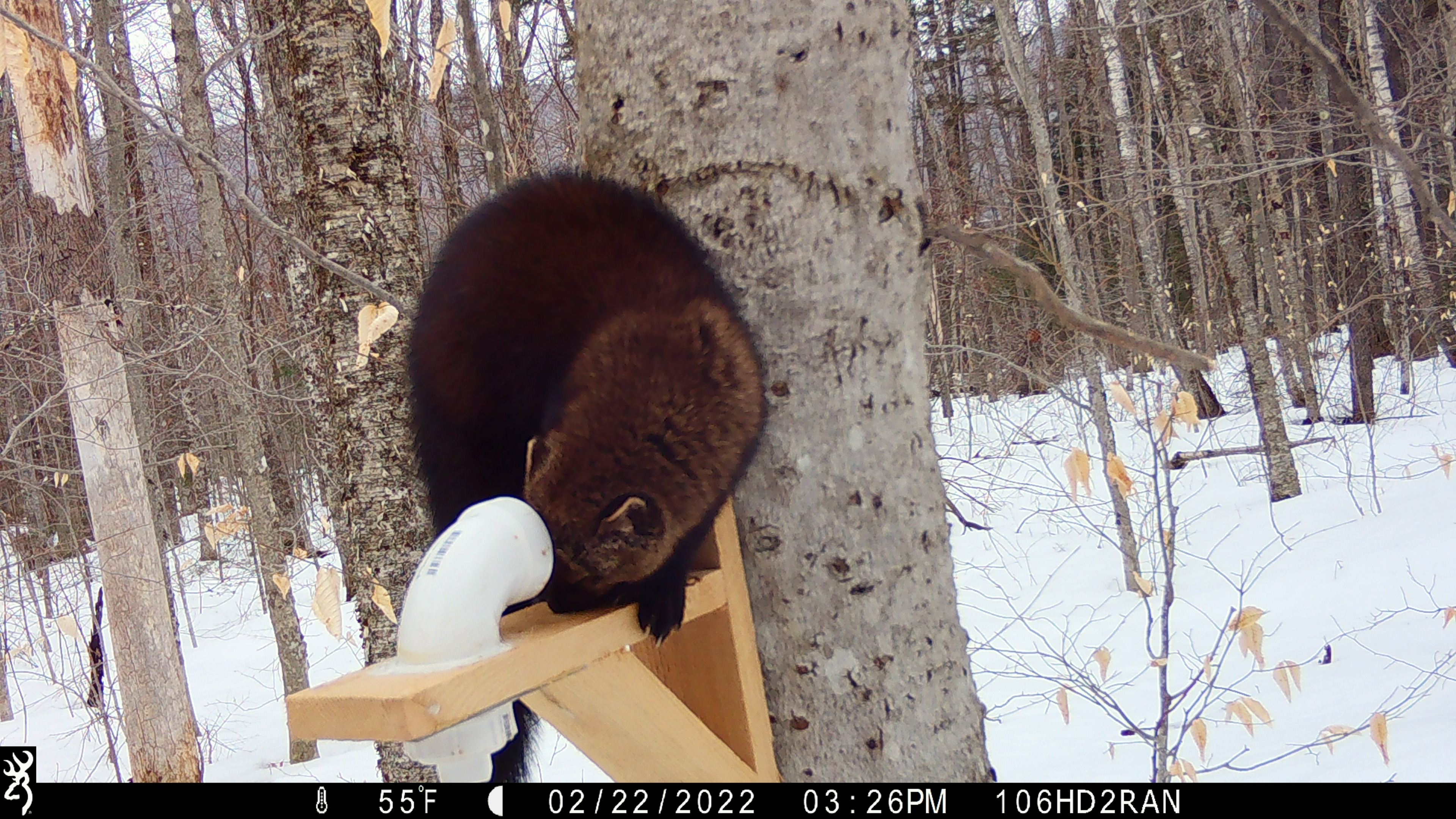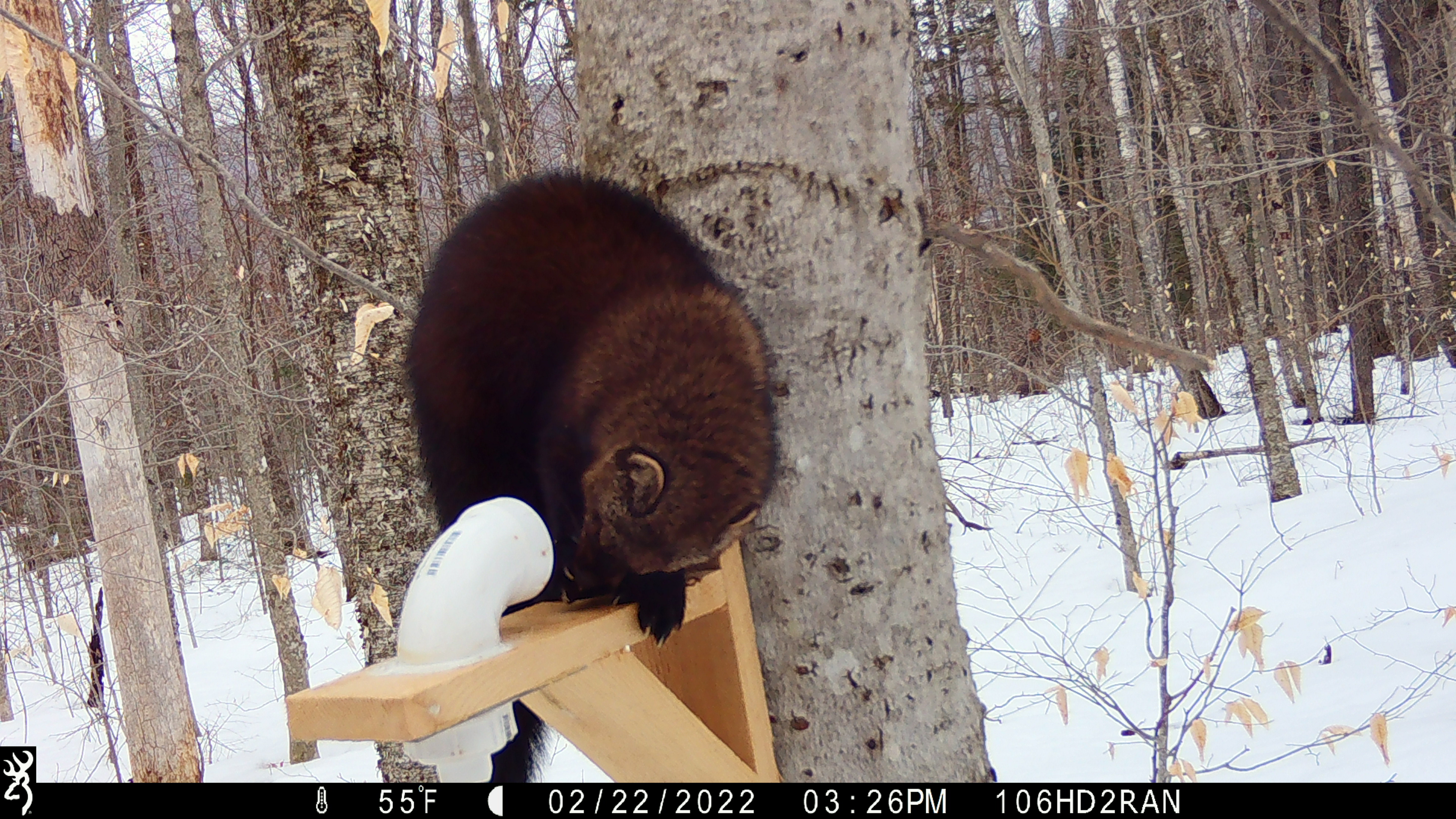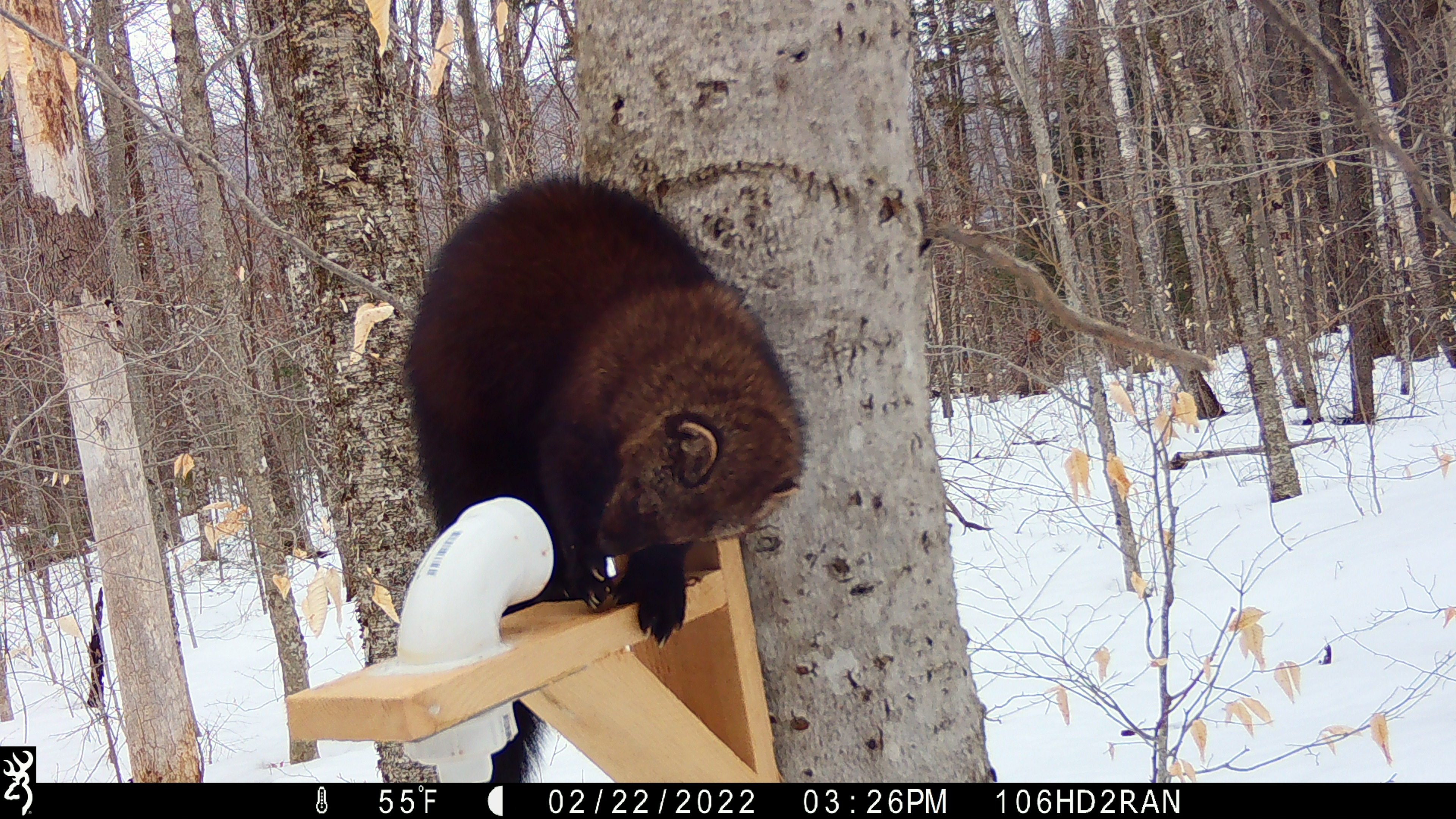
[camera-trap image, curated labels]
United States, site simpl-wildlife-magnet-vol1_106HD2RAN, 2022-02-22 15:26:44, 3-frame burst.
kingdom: Animalia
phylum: Chordata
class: Mammalia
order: Carnivora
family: Mustelidae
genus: Pekania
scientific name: Pekania pennanti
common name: fisher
Fisher (Pekania pennanti).